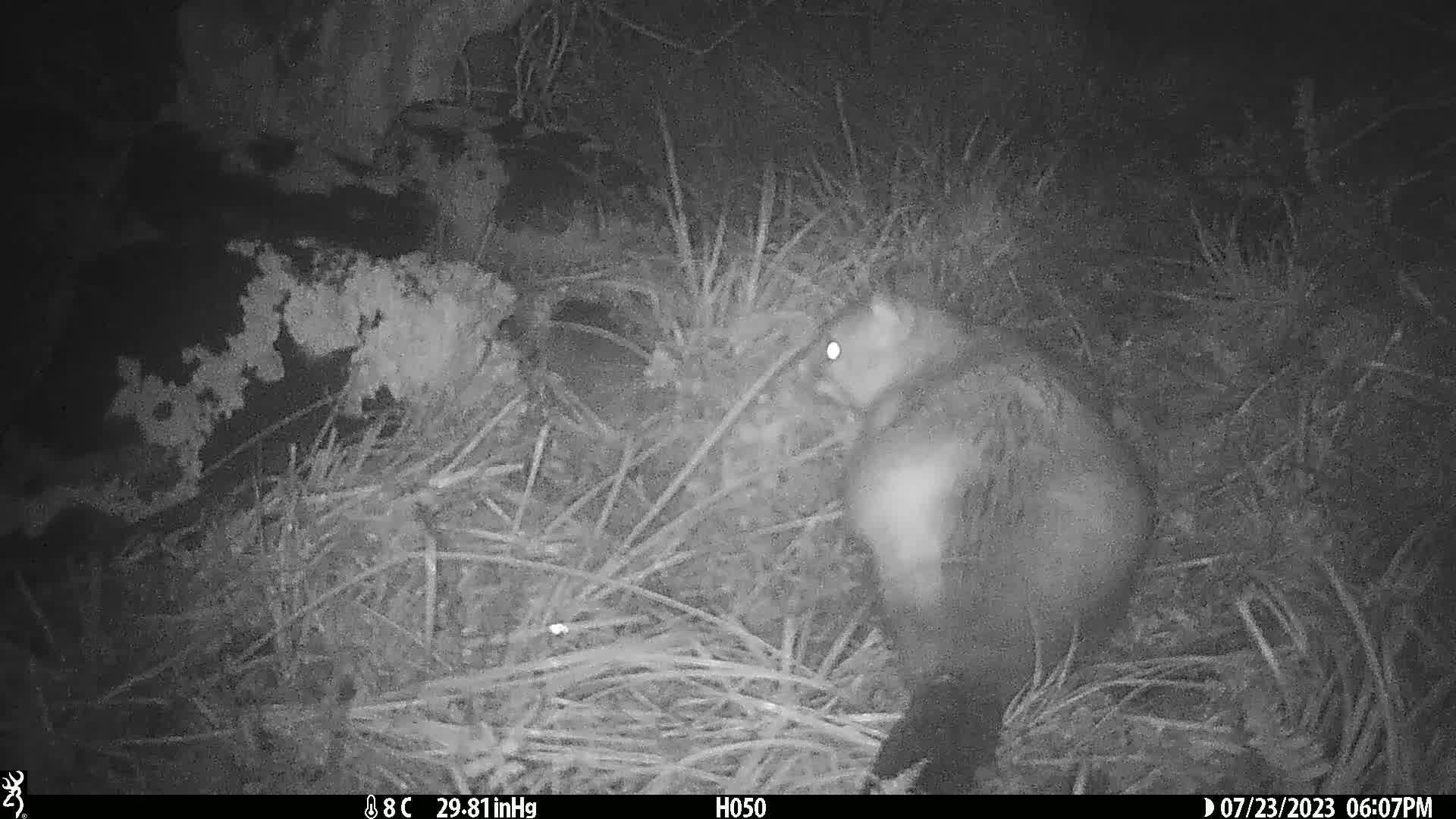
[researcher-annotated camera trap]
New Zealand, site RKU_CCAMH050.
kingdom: Animalia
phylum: Chordata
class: Mammalia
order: Diprotodontia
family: Phalangeridae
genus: Trichosurus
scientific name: Trichosurus vulpecula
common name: common brushtail possum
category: possum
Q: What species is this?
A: Possum (common brushtail possum) (Trichosurus vulpecula).